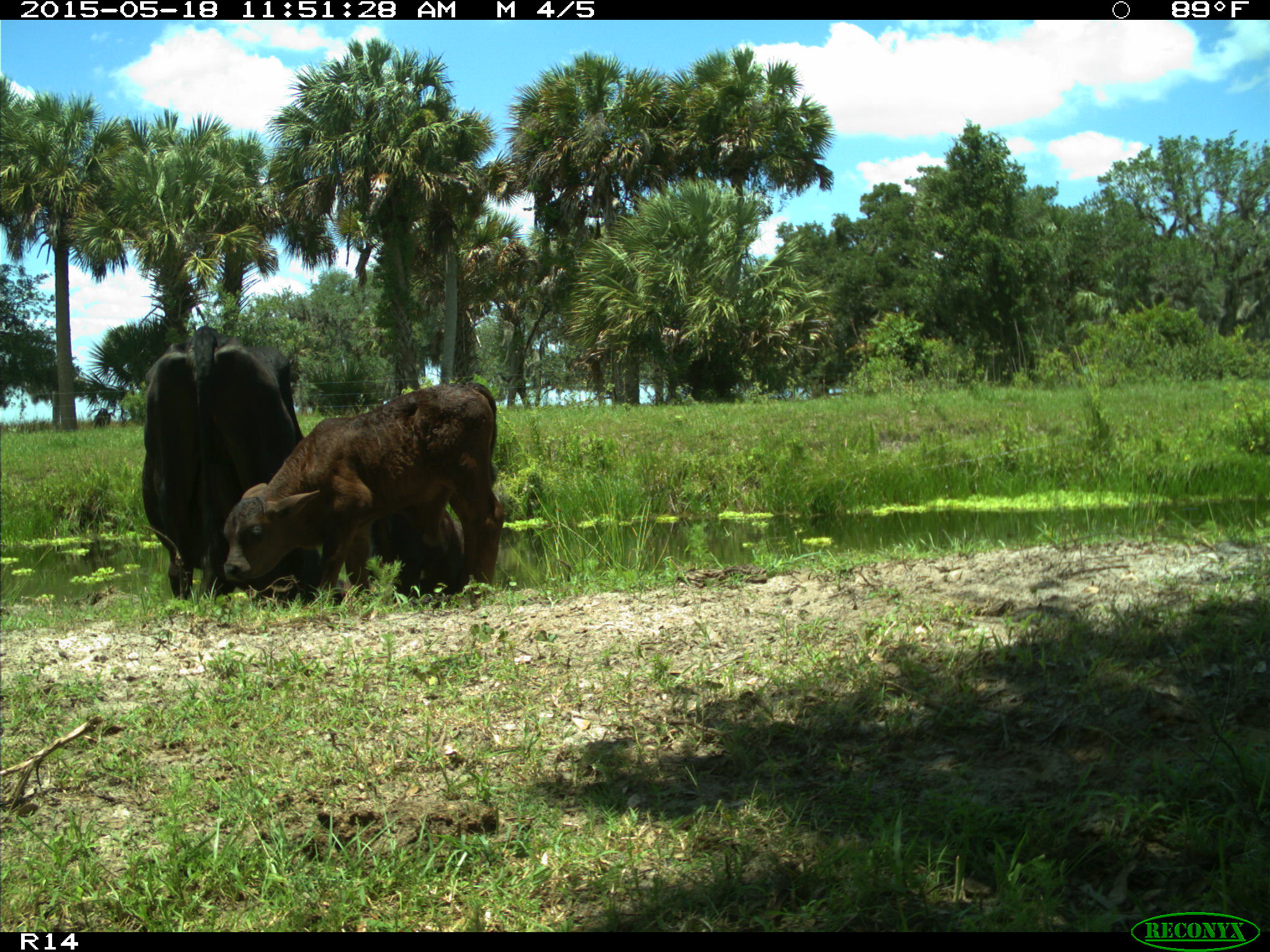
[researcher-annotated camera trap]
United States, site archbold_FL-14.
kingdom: Animalia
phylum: Chordata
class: Mammalia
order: Artiodactyla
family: Bovidae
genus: Bos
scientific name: Bos taurus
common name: domestic cow